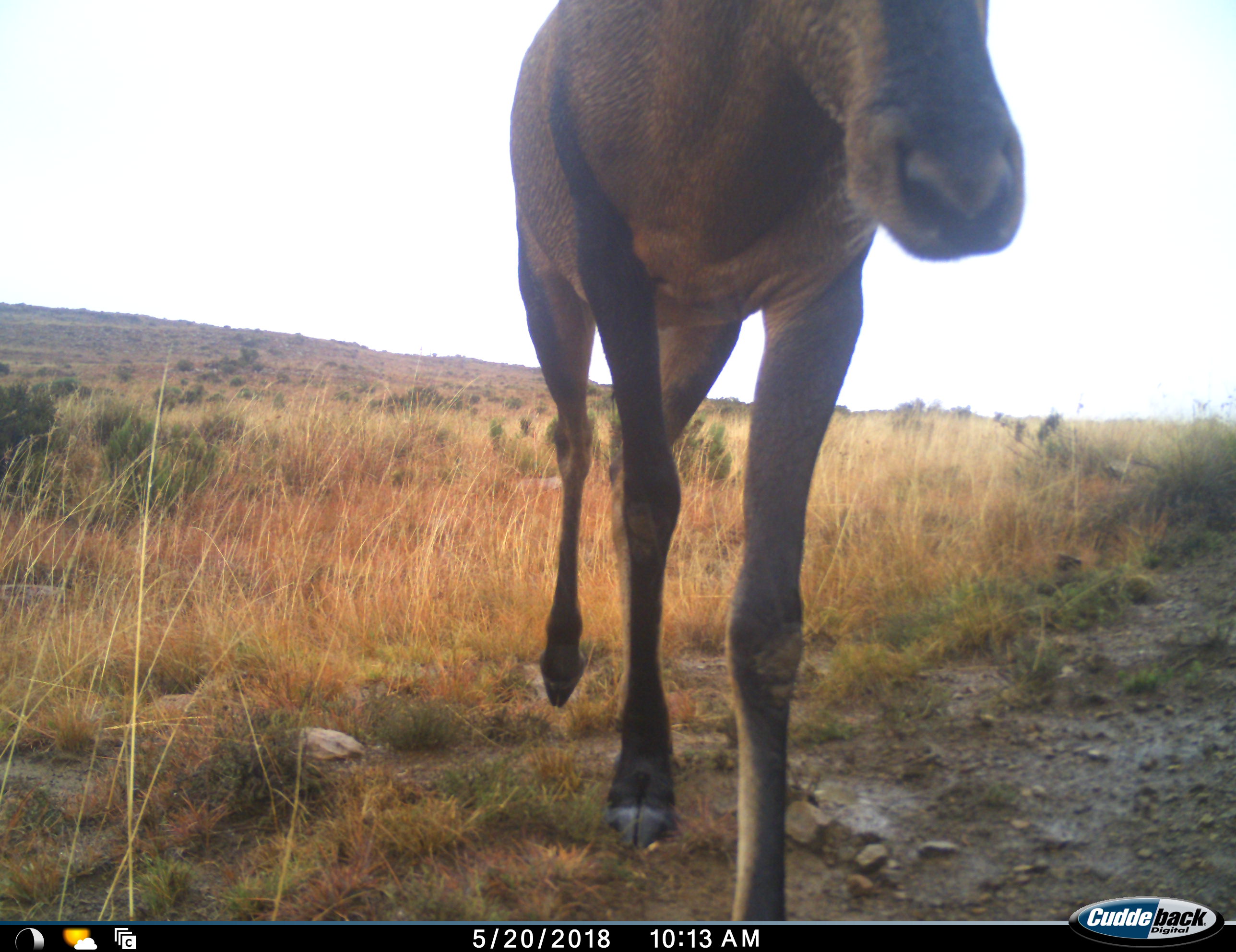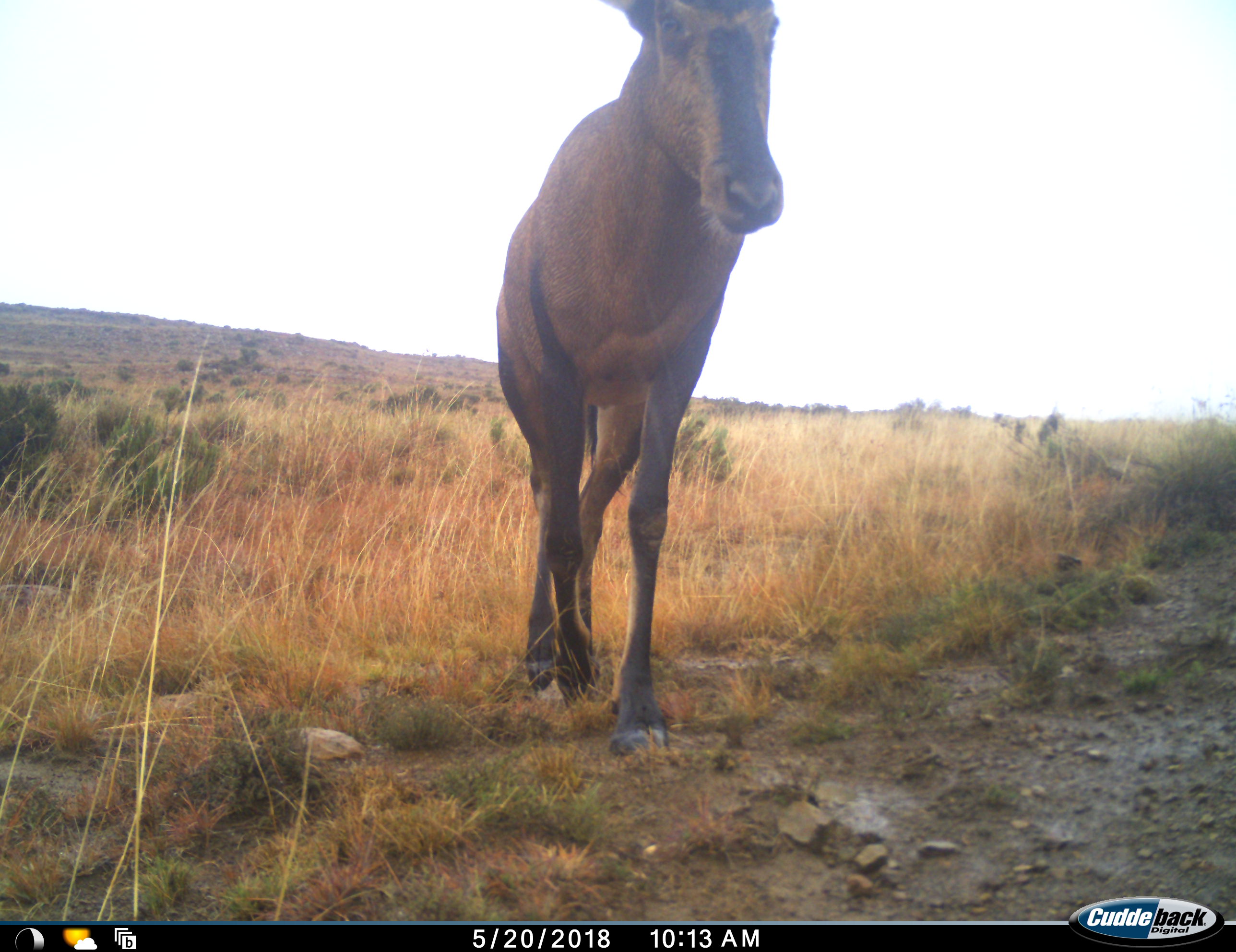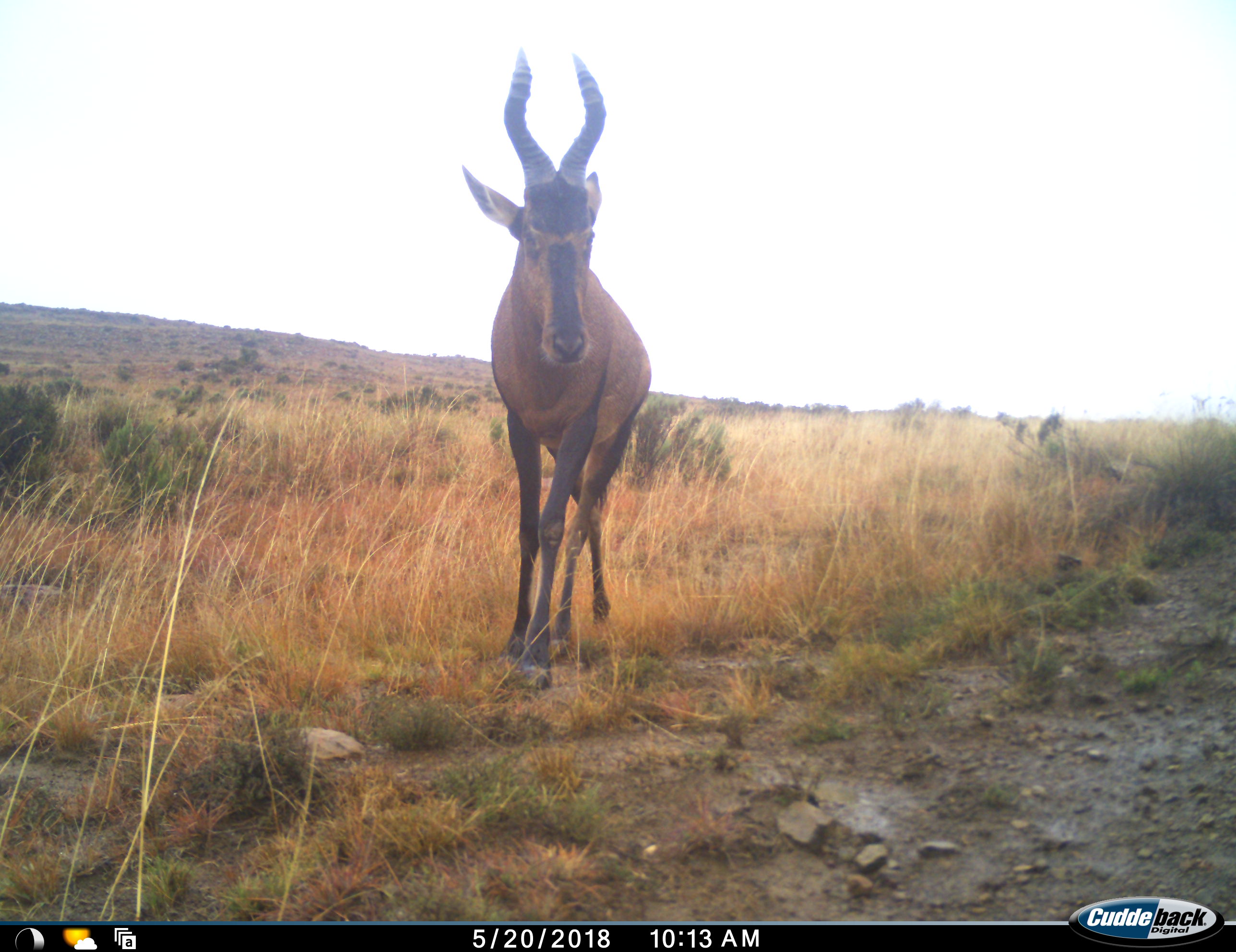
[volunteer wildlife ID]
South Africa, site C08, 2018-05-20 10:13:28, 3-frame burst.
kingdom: Animalia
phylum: Chordata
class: Mammalia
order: Artiodactyla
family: Bovidae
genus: Alcelaphus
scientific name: Alcelaphus buselaphus caama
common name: red hartebeest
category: hartebeestred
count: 1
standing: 12%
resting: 0%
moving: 88%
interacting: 0%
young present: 0%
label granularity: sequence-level